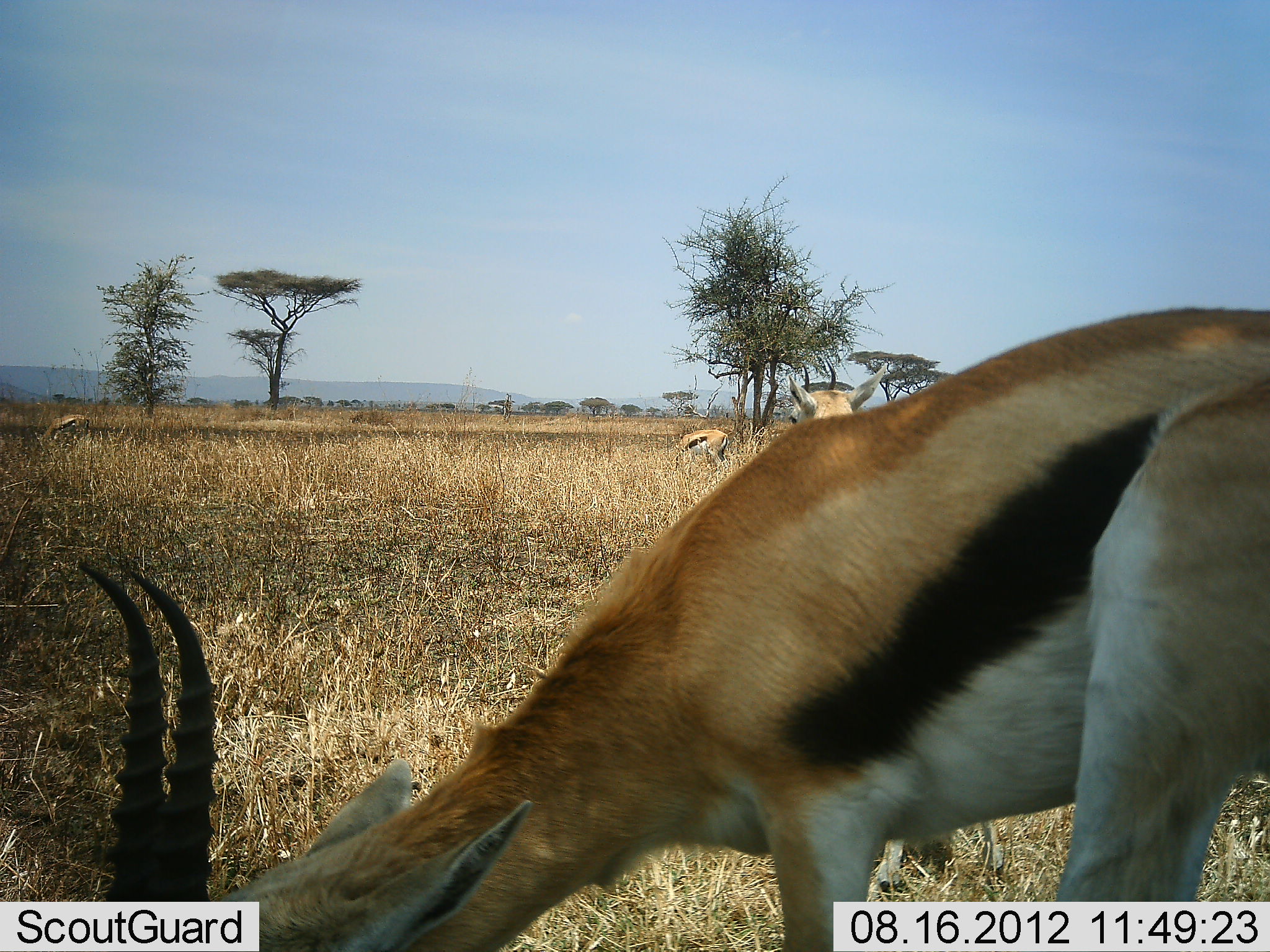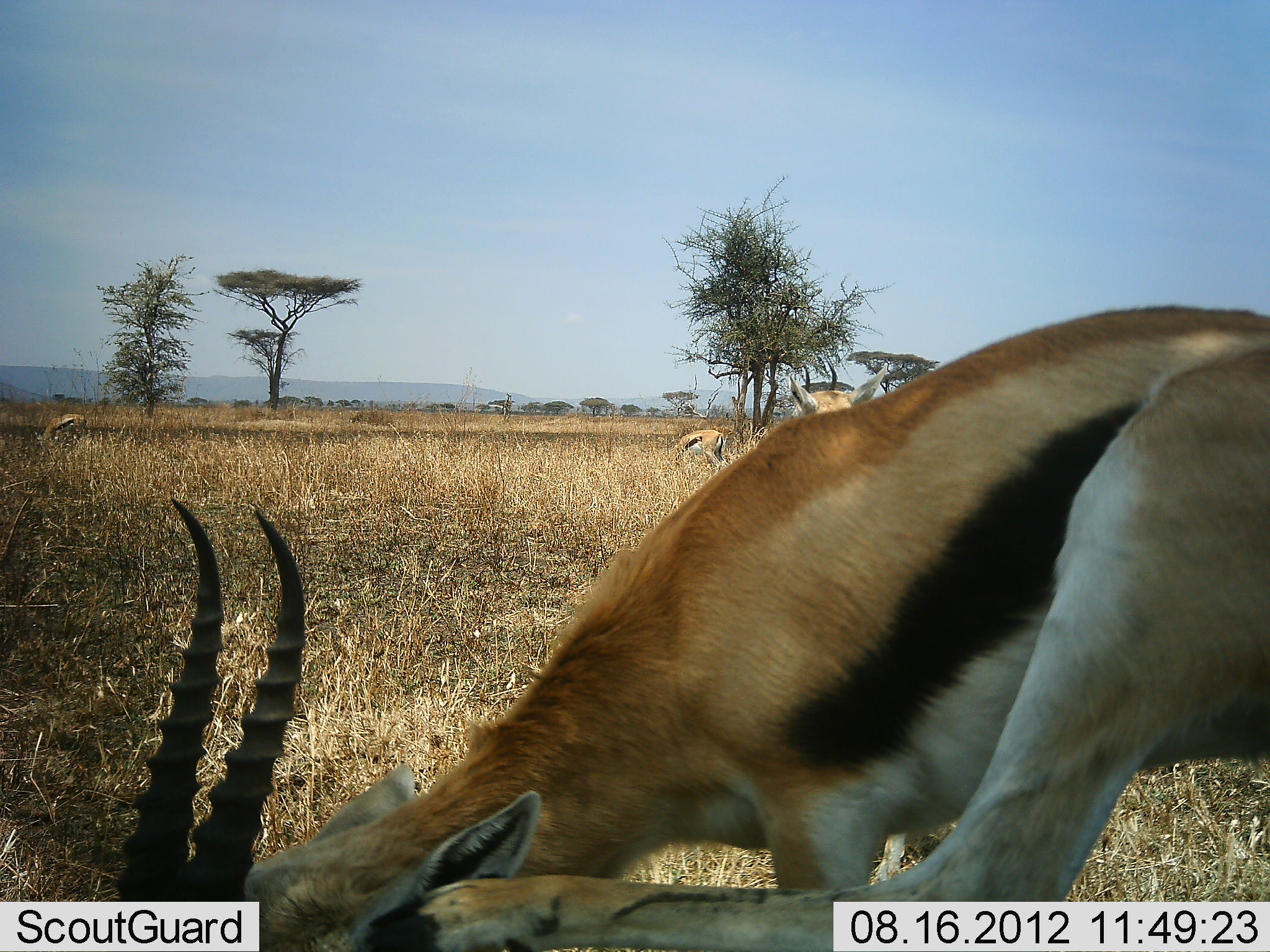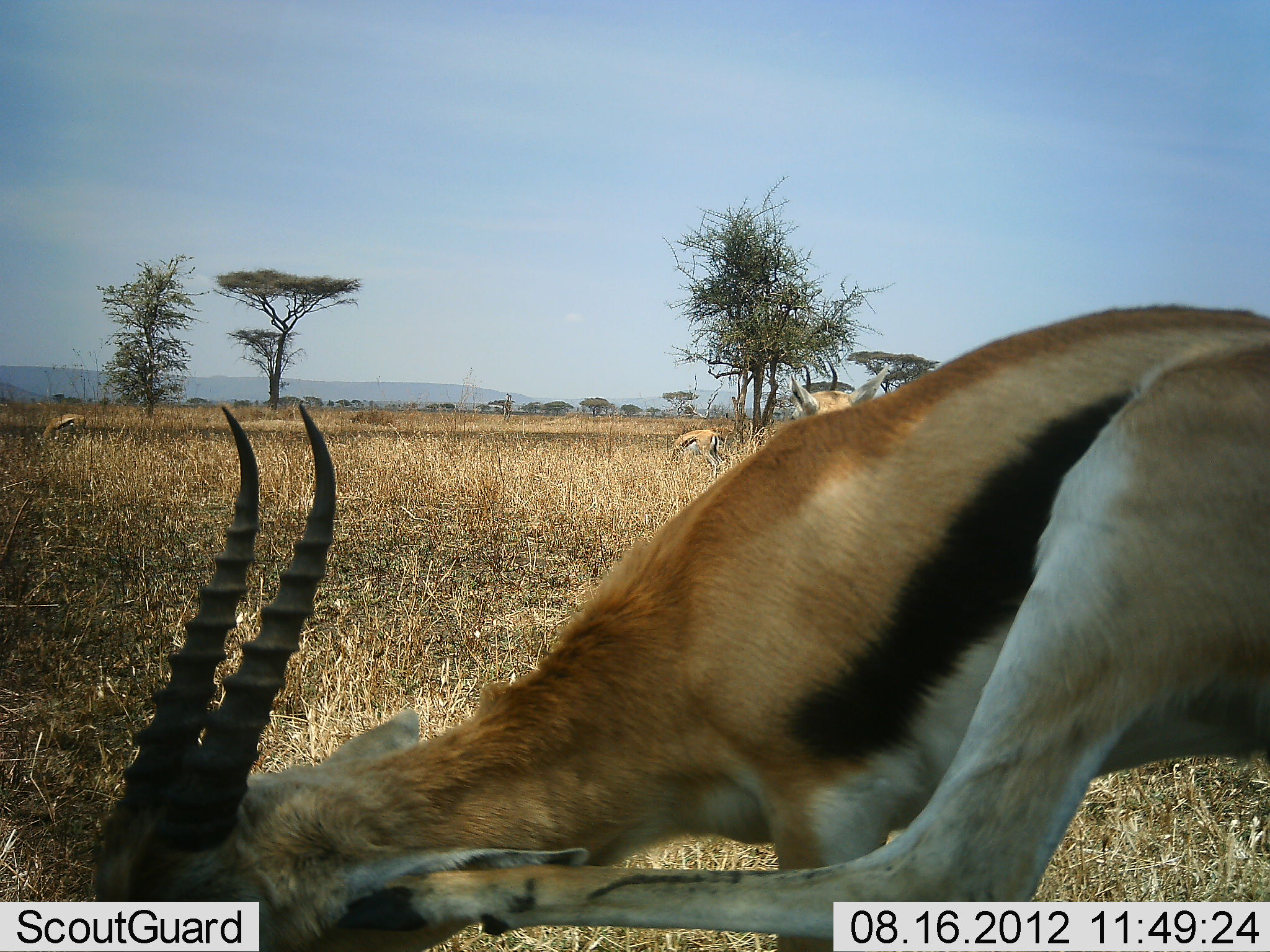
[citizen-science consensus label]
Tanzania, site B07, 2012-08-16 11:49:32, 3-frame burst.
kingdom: Animalia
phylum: Chordata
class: Mammalia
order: Artiodactyla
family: Bovidae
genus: Eudorcas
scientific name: Eudorcas thomsonii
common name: thomson's gazelle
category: gazellethomsons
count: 4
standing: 60%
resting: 0%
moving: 10%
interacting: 0%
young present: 10%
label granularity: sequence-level